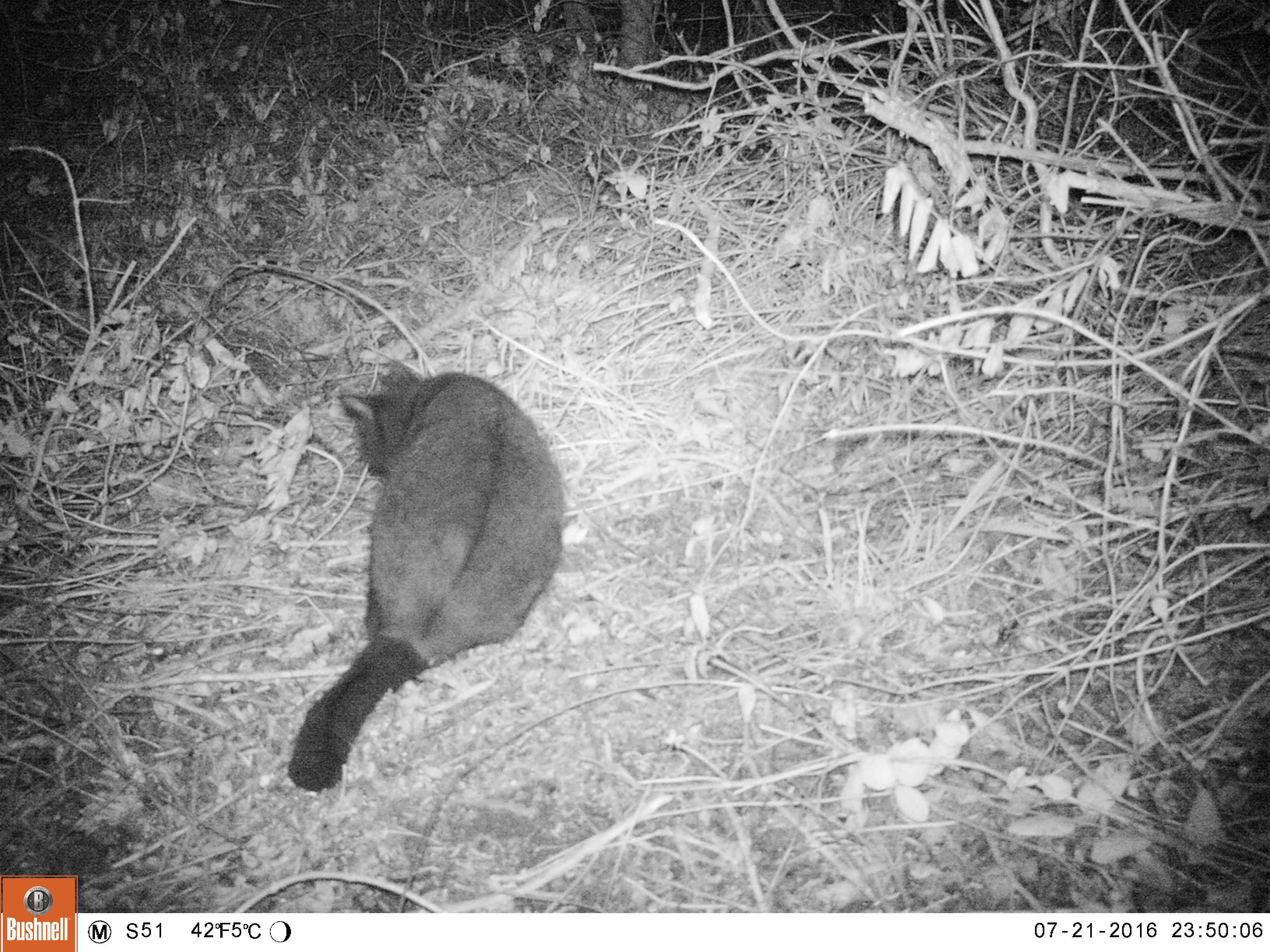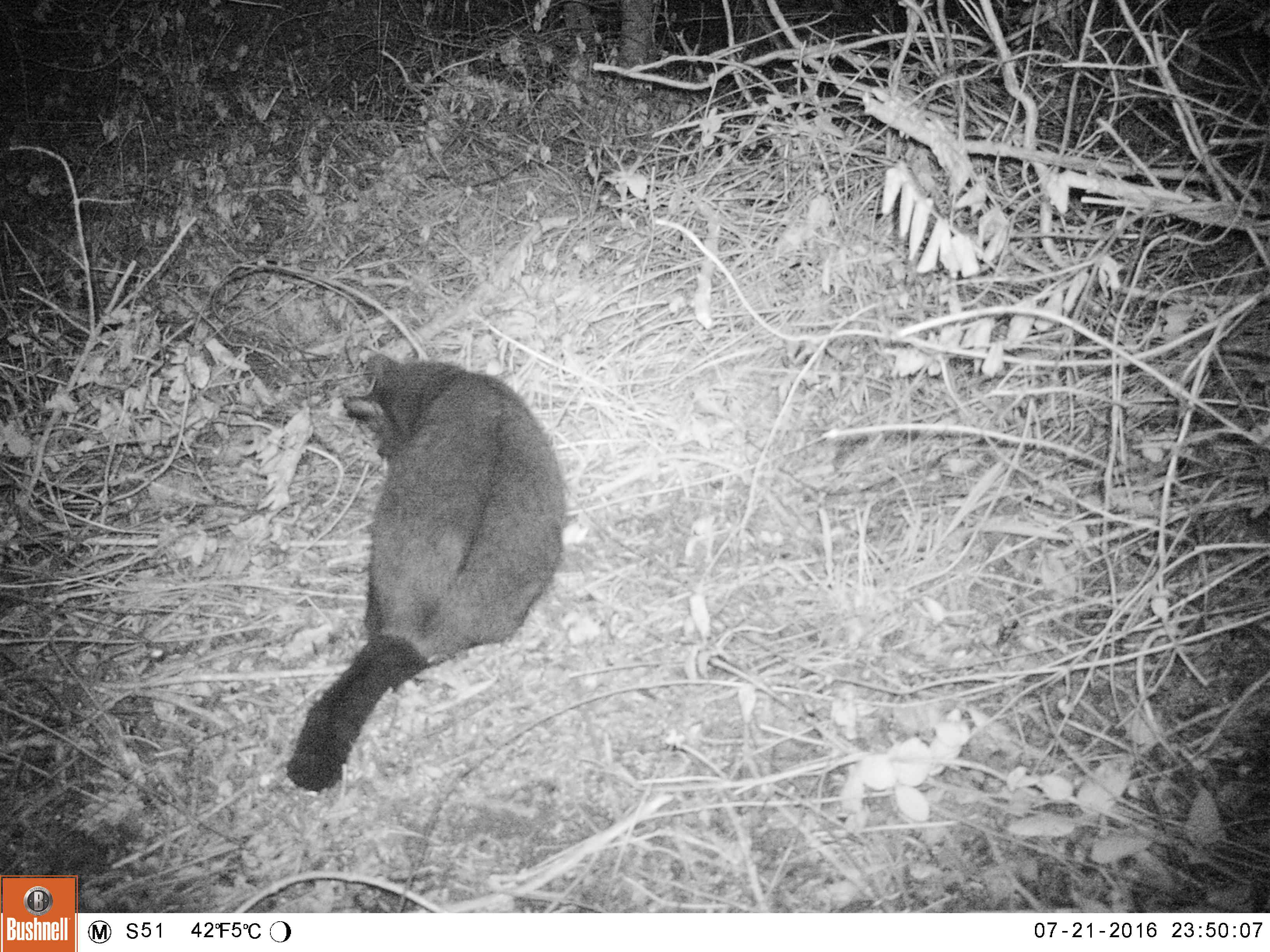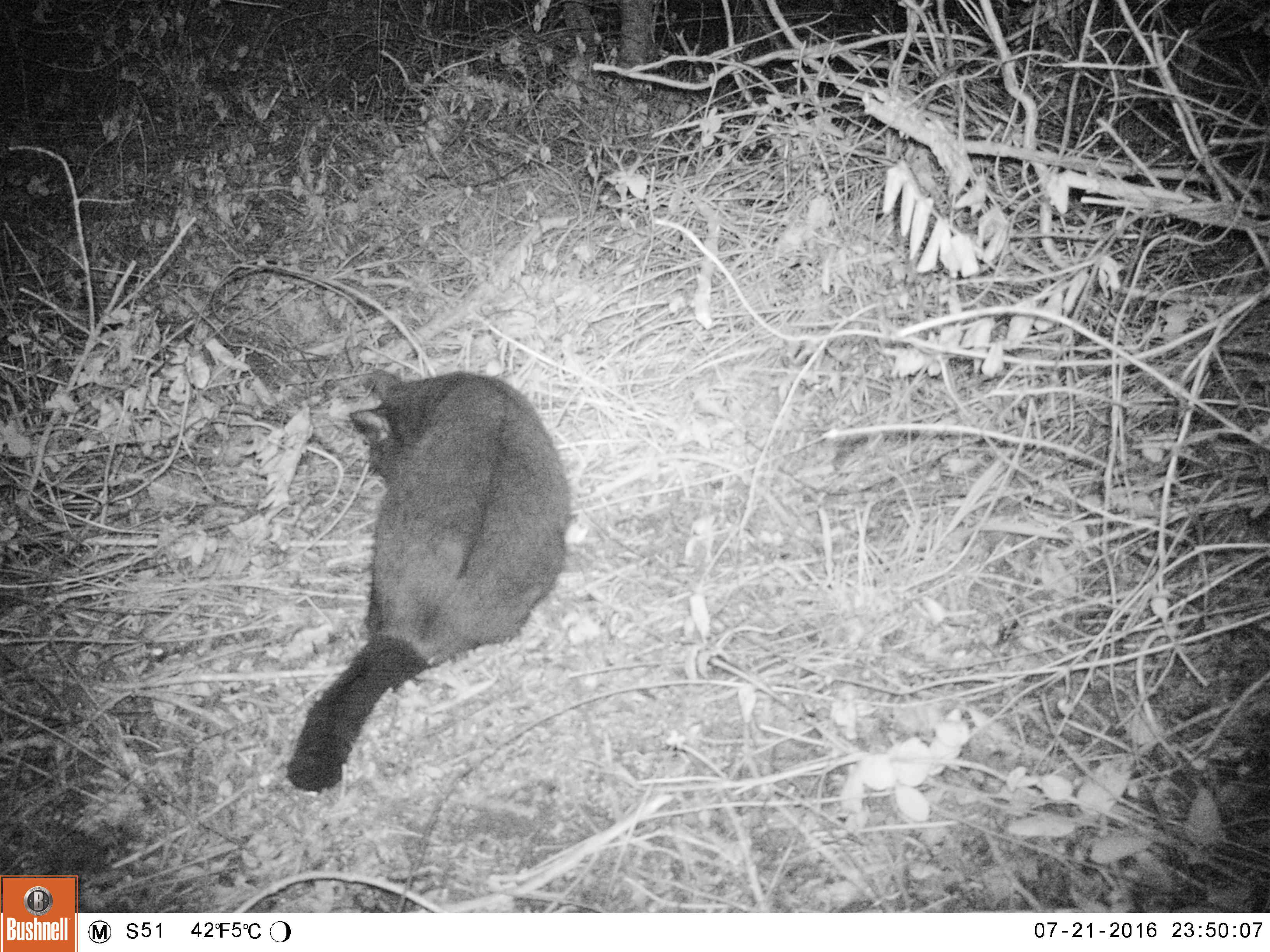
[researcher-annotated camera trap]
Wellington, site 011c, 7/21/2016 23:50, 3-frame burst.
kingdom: Animalia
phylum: Chordata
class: Mammalia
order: Didelphimorphia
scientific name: Didelphimorphia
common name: possum